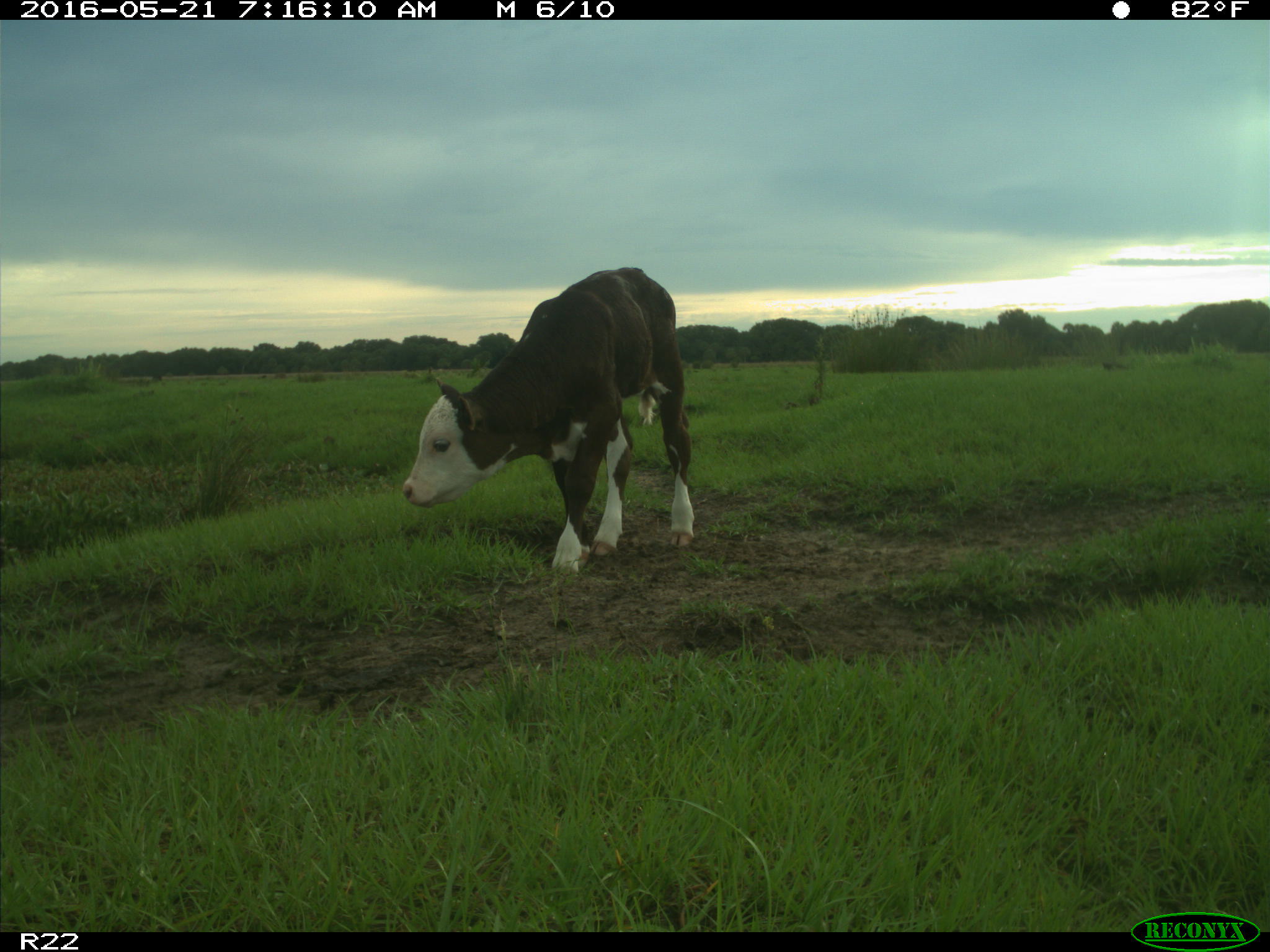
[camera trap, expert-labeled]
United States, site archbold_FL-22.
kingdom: Animalia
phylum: Chordata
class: Mammalia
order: Artiodactyla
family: Bovidae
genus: Bos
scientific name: Bos taurus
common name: domestic cow